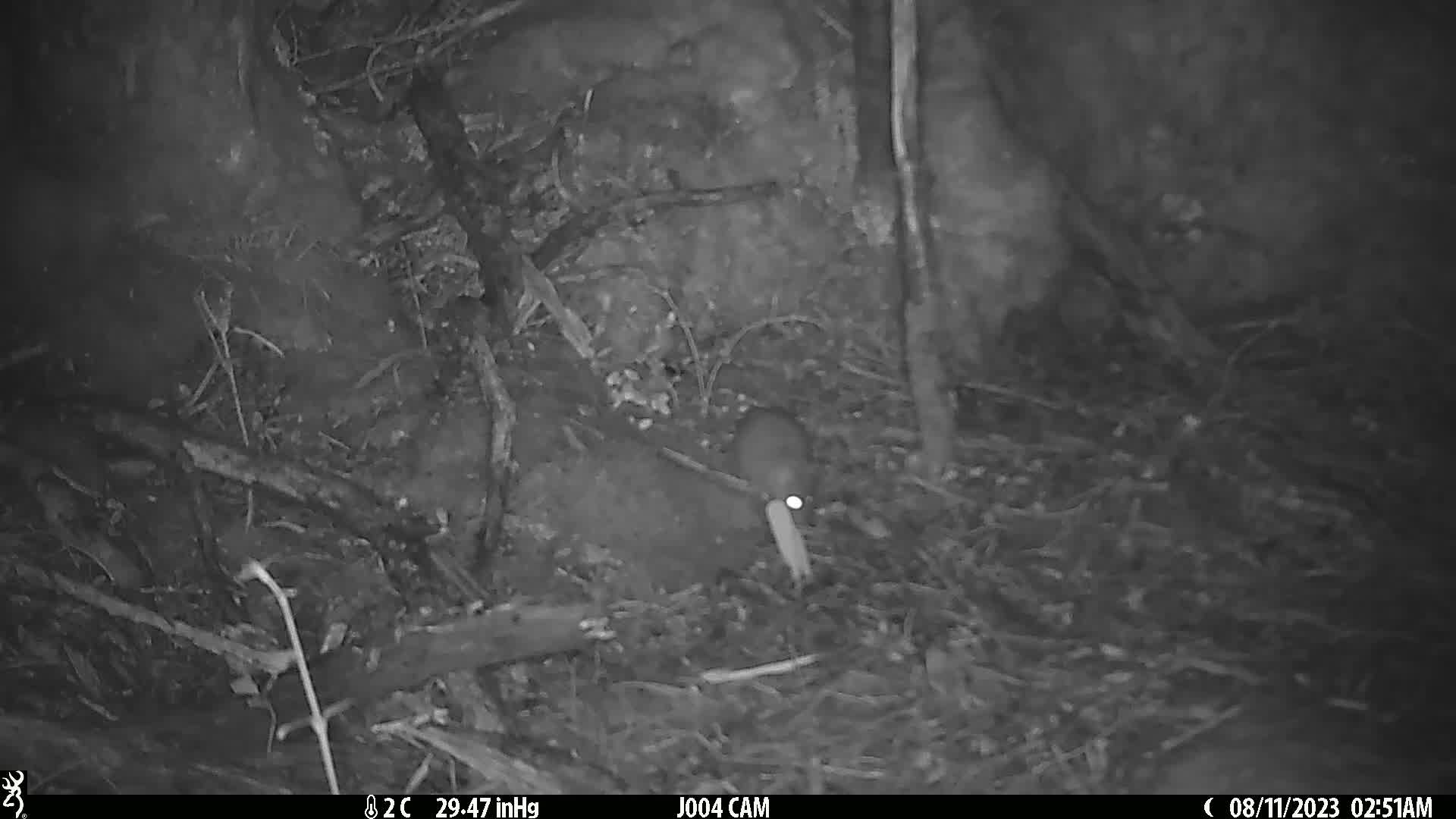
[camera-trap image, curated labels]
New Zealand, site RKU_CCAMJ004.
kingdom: Animalia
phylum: Chordata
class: Mammalia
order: Rodentia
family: Muridae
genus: Rattus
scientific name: Rattus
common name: rat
Rat (Rattus).